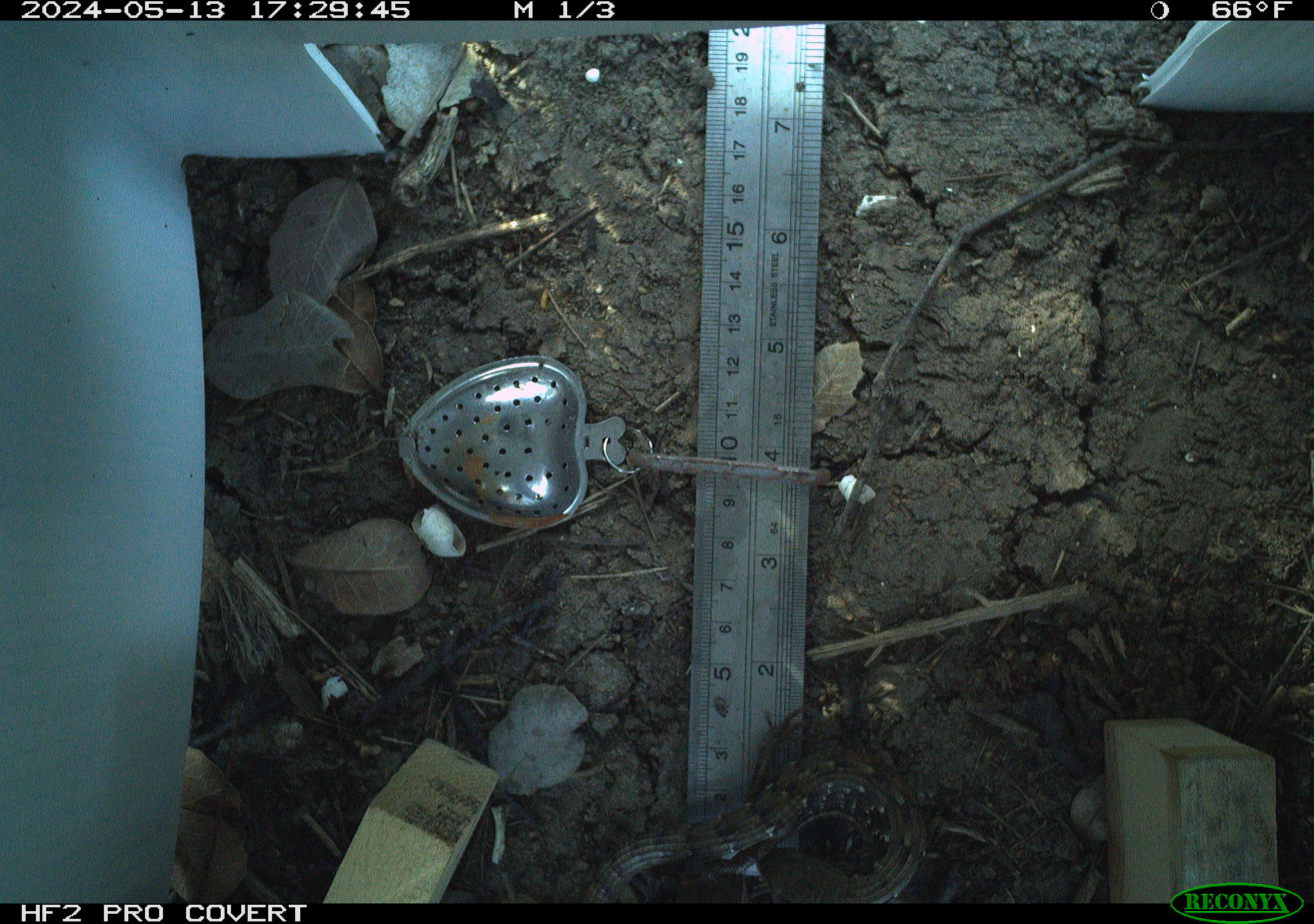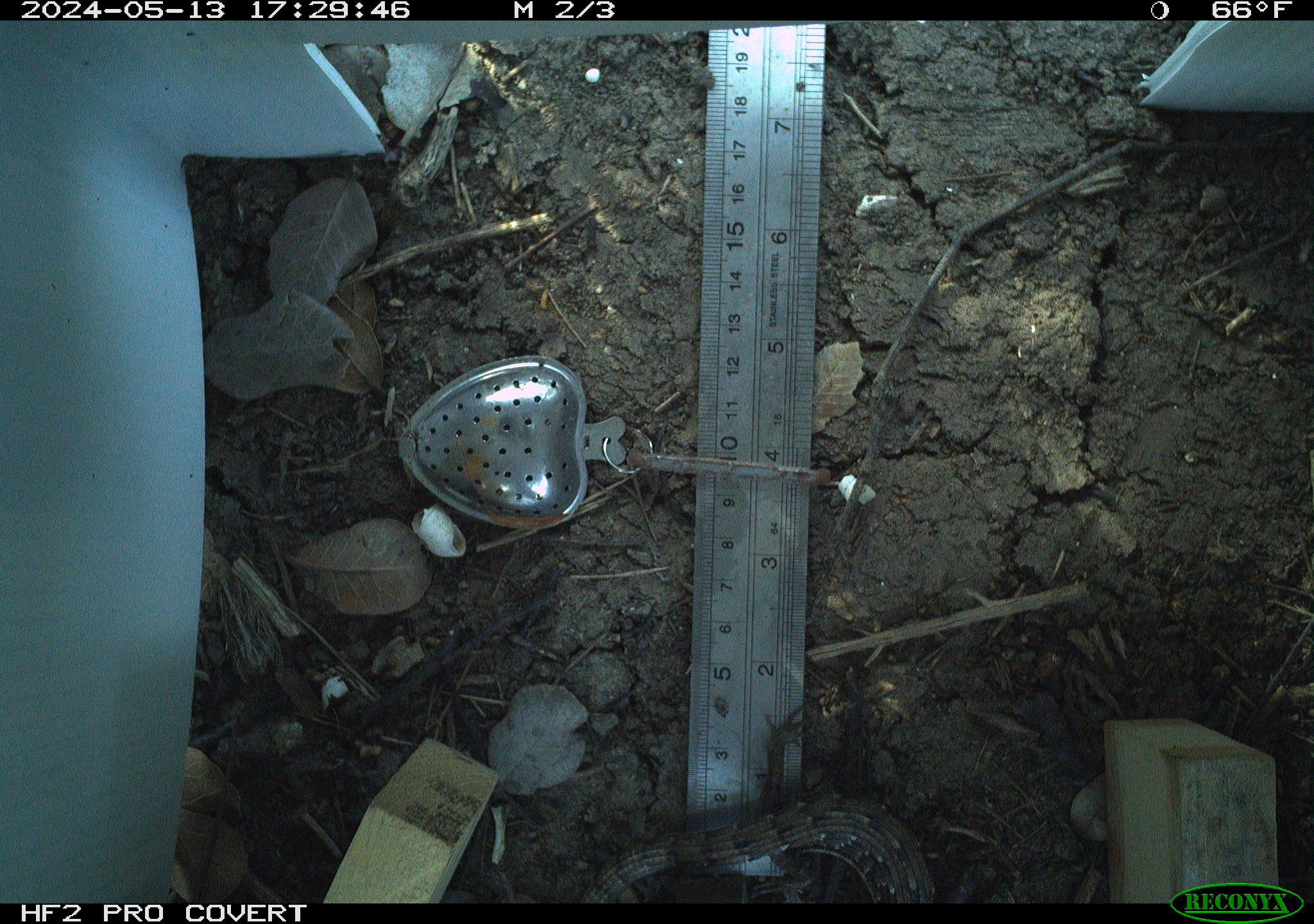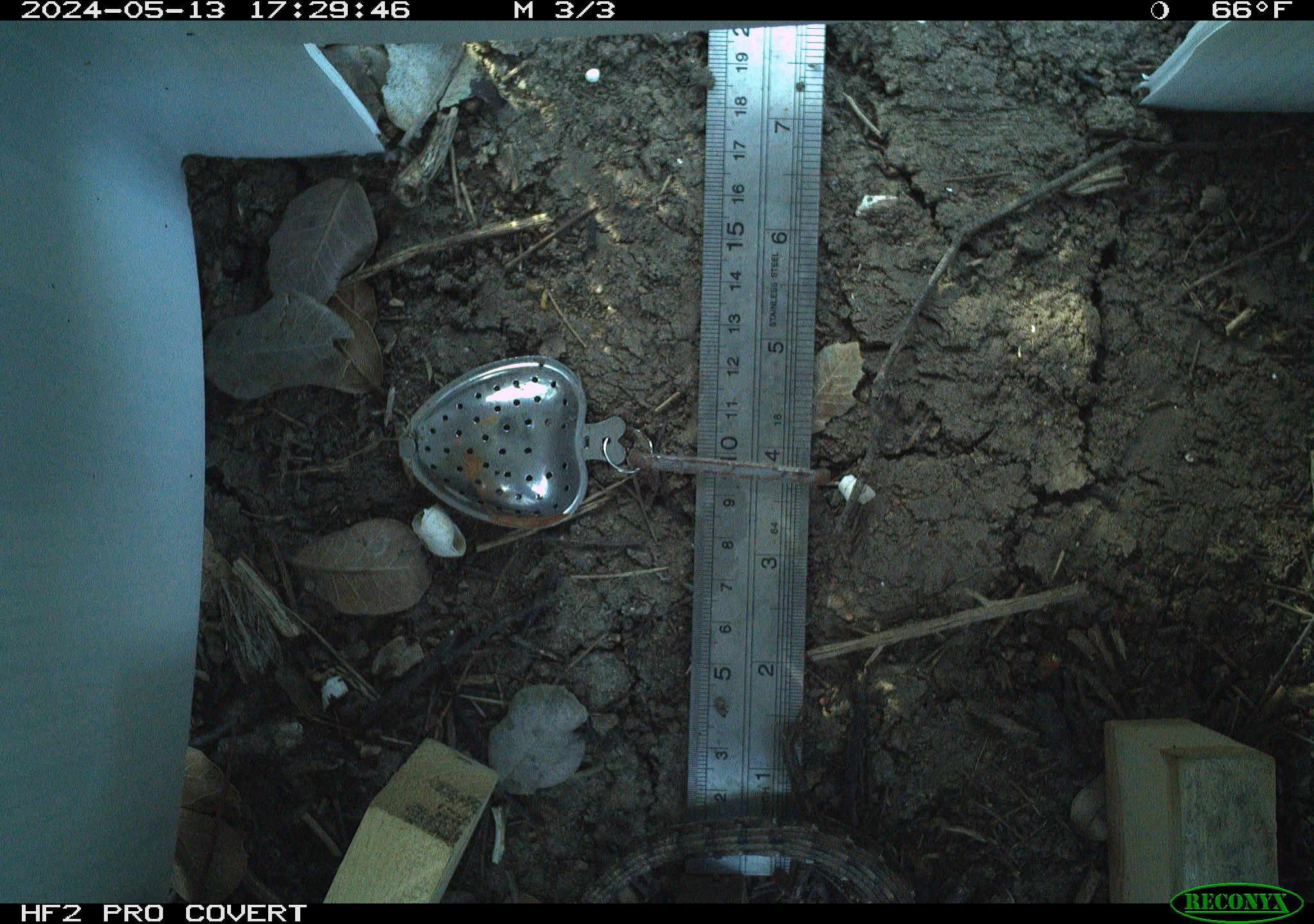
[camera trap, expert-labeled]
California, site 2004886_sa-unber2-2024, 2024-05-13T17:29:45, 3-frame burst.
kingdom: Animalia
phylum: Chordata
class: Reptilia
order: Squamata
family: Anguidae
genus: Elgaria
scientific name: Elgaria multicarinata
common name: southern alligator lizard